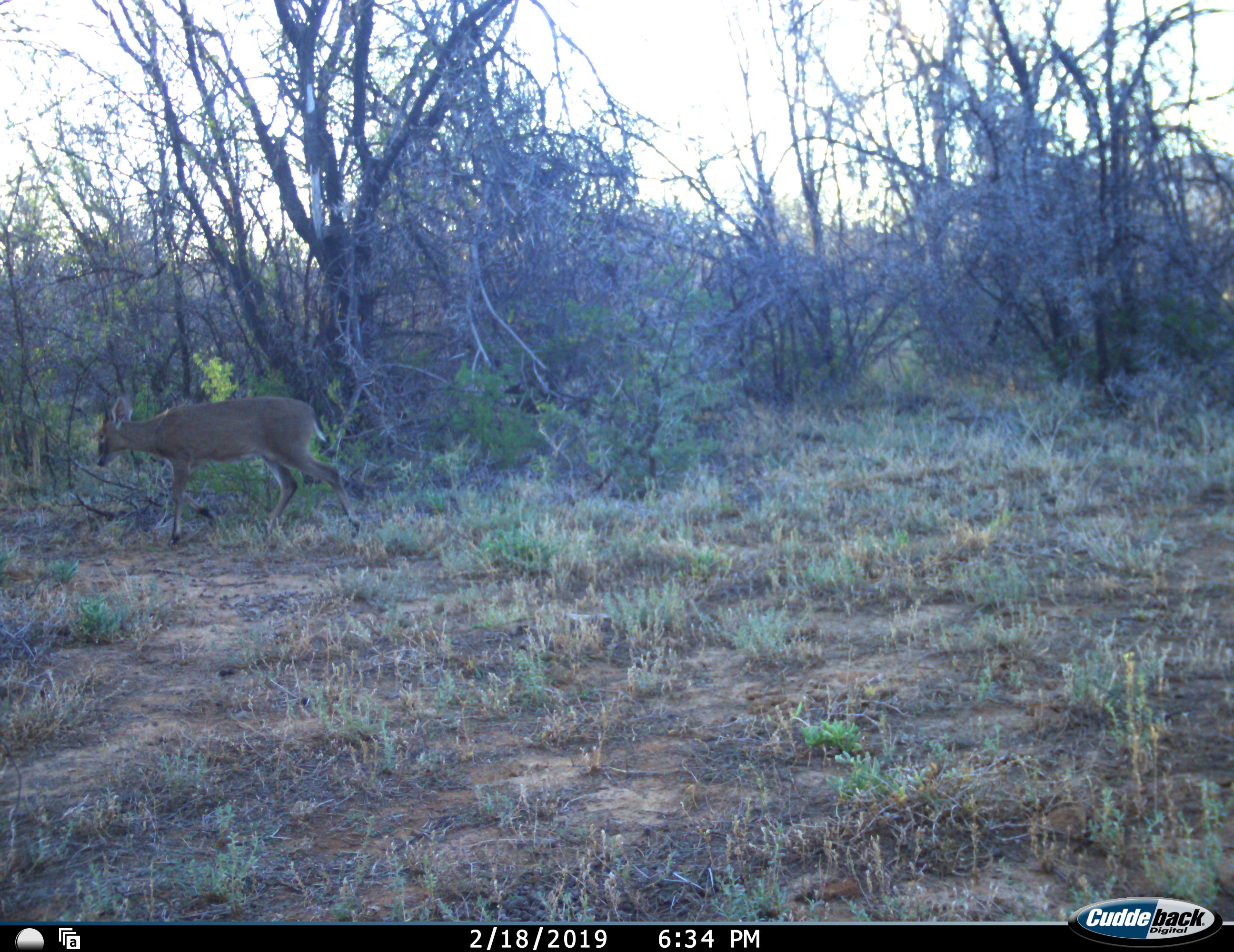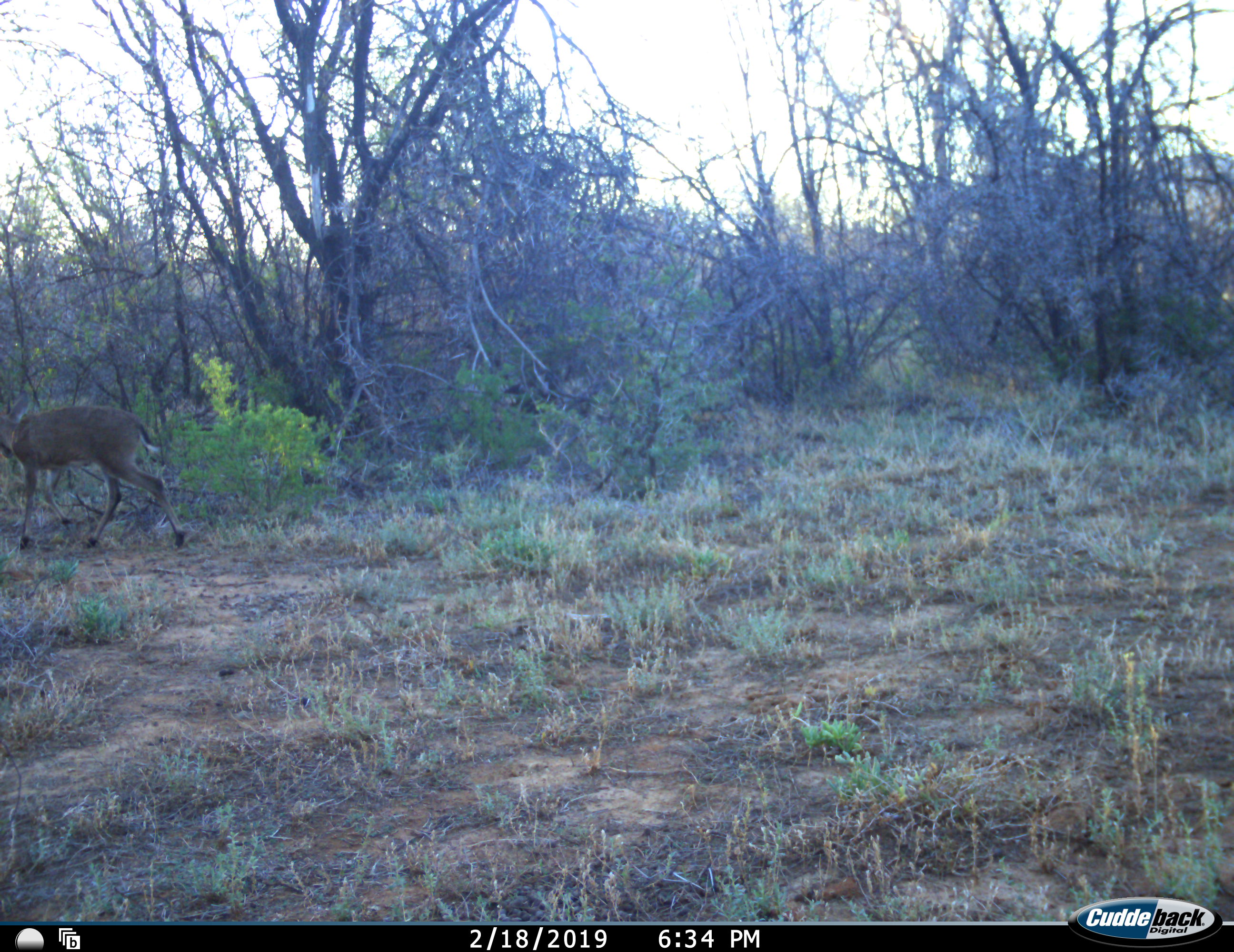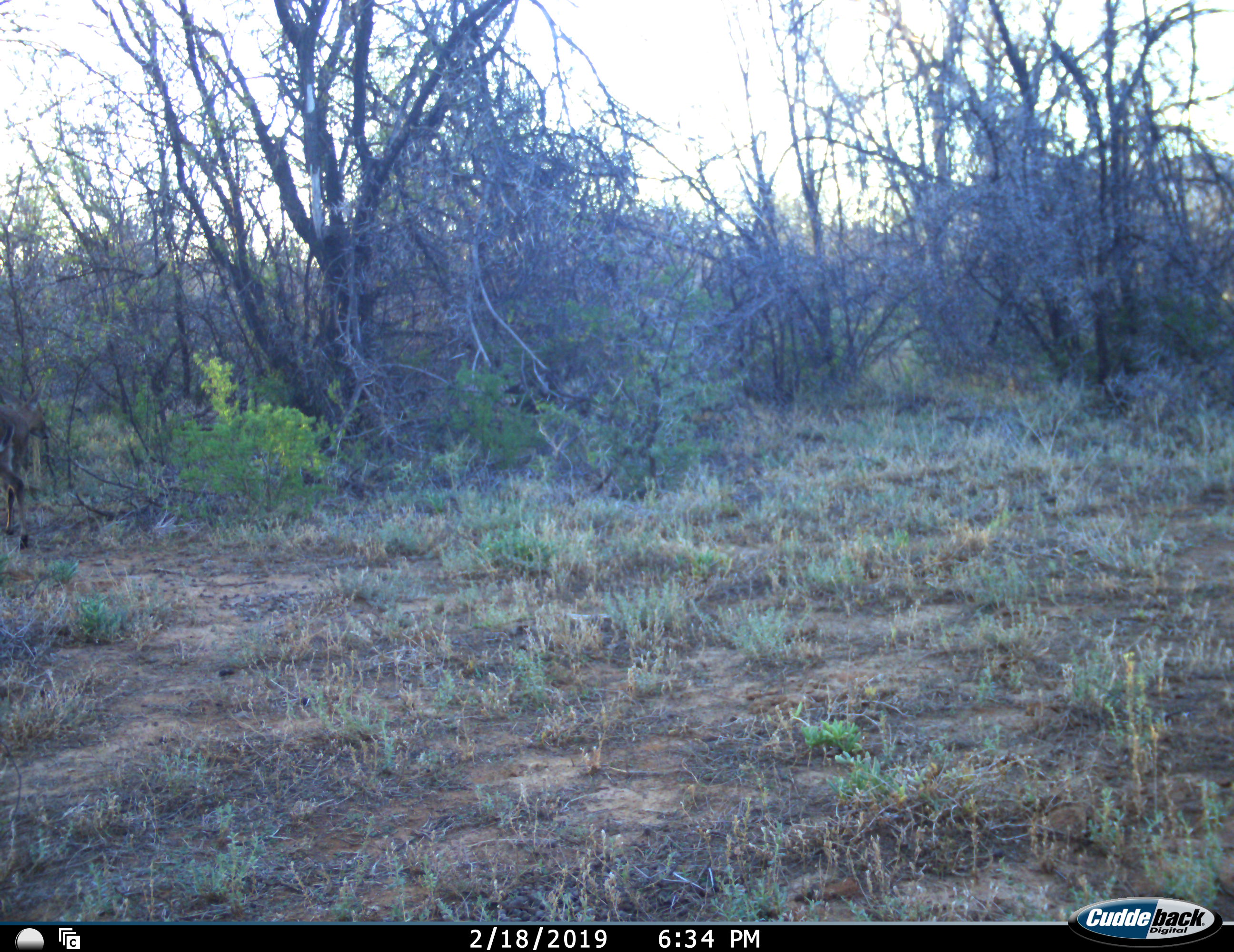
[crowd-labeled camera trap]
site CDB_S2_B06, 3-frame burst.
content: unidentified animal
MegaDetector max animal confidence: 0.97